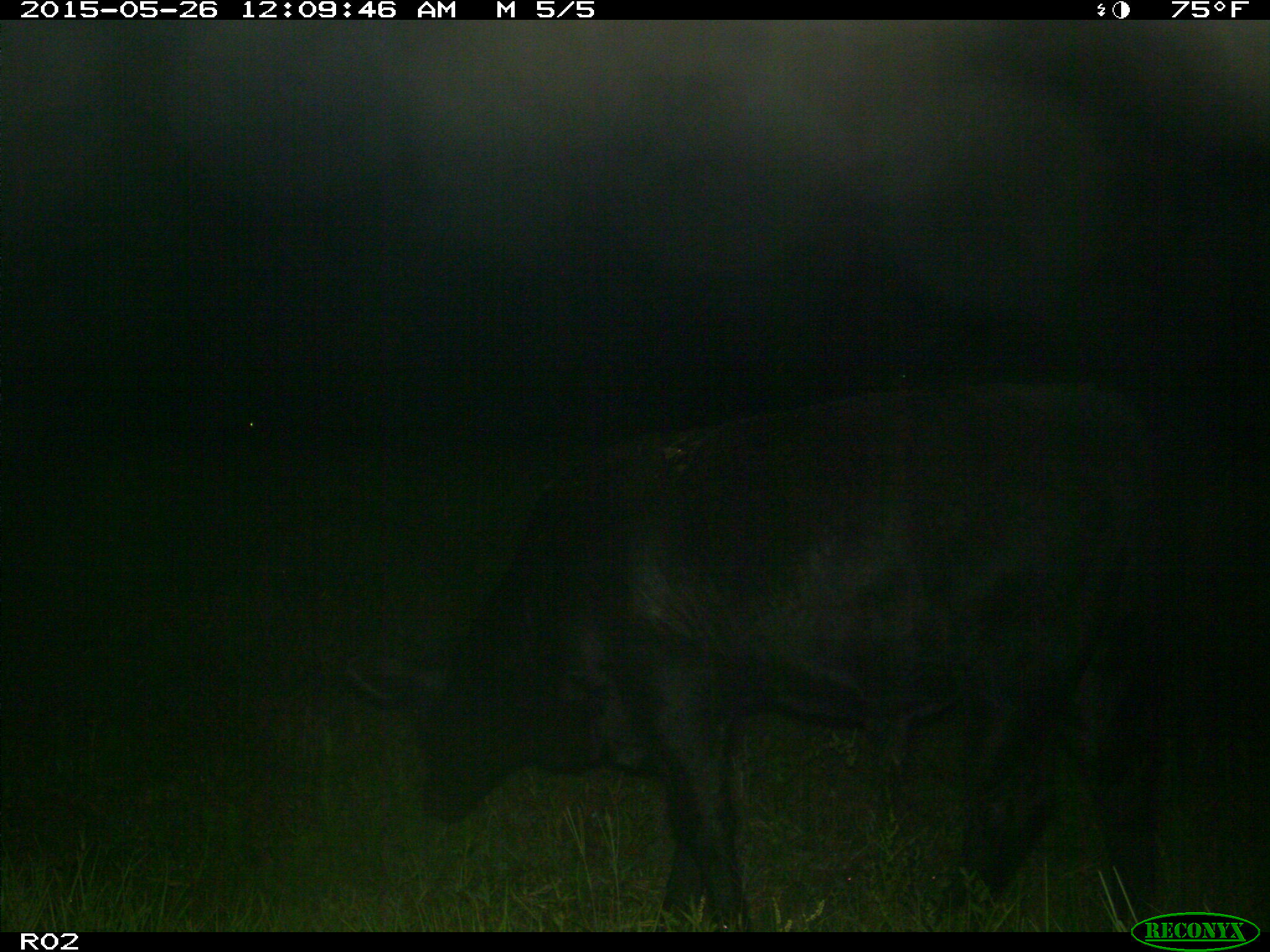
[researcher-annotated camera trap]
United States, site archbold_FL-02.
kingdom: Animalia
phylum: Chordata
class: Mammalia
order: Artiodactyla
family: Bovidae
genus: Bos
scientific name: Bos taurus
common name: domestic cow